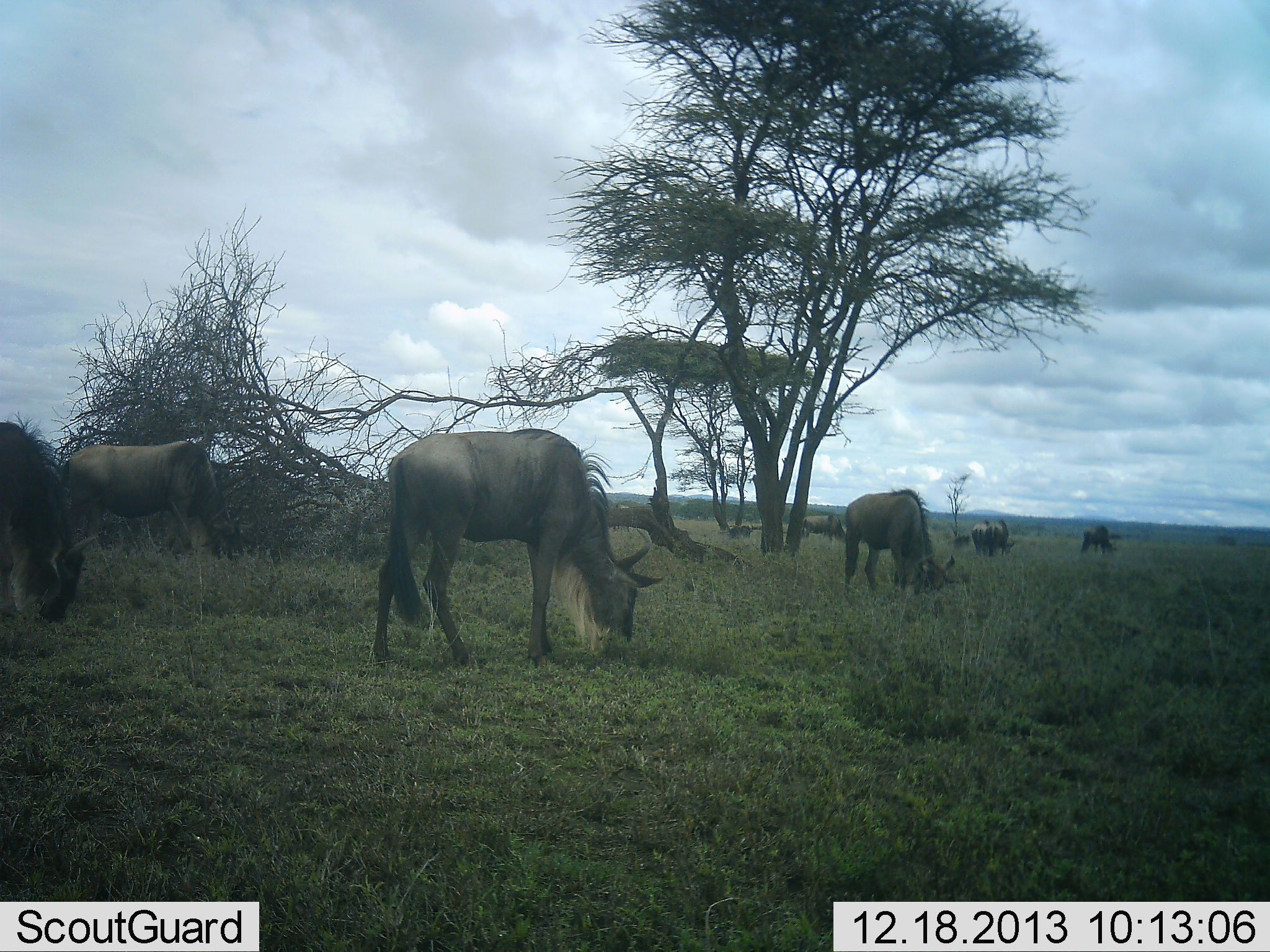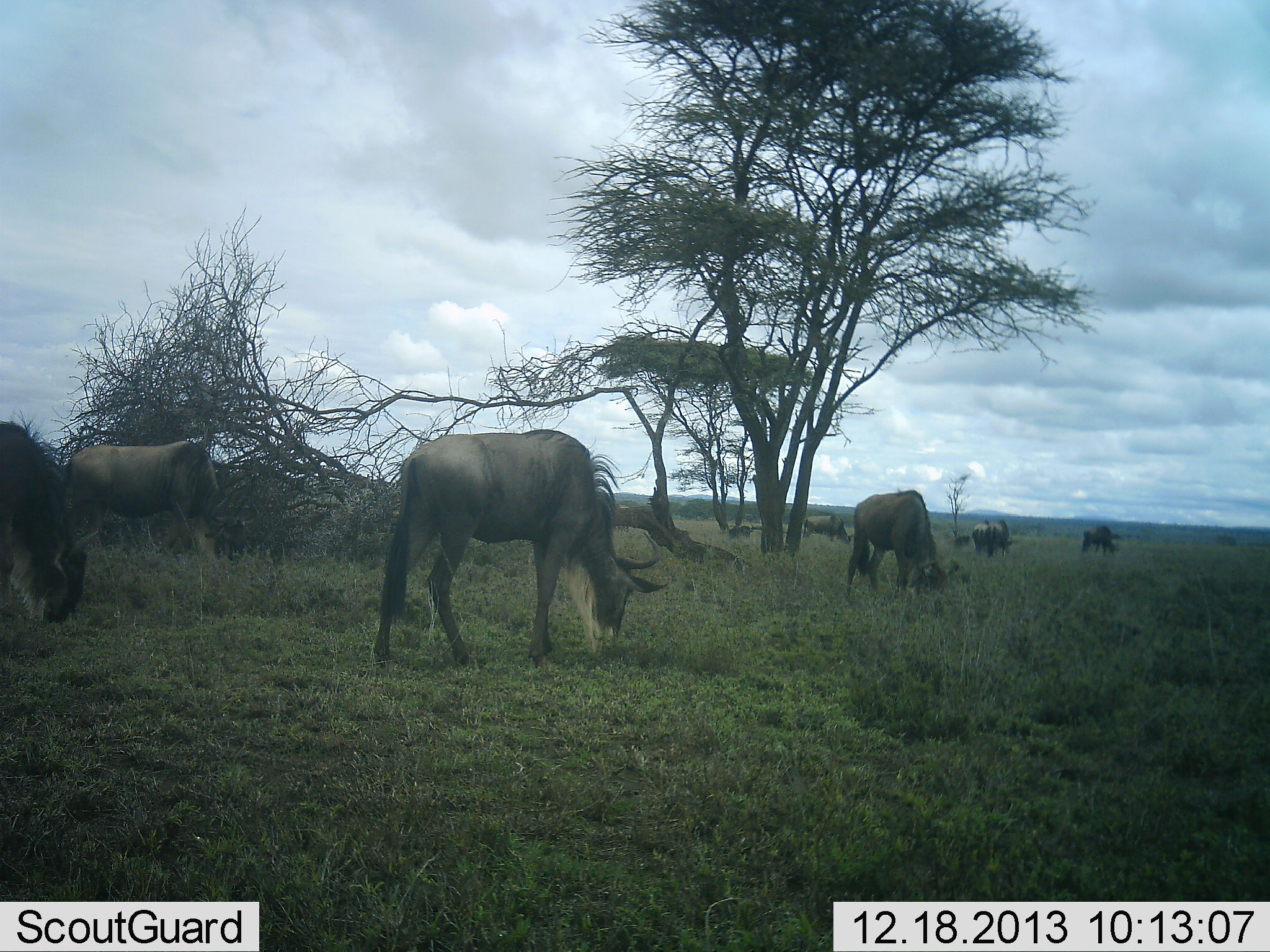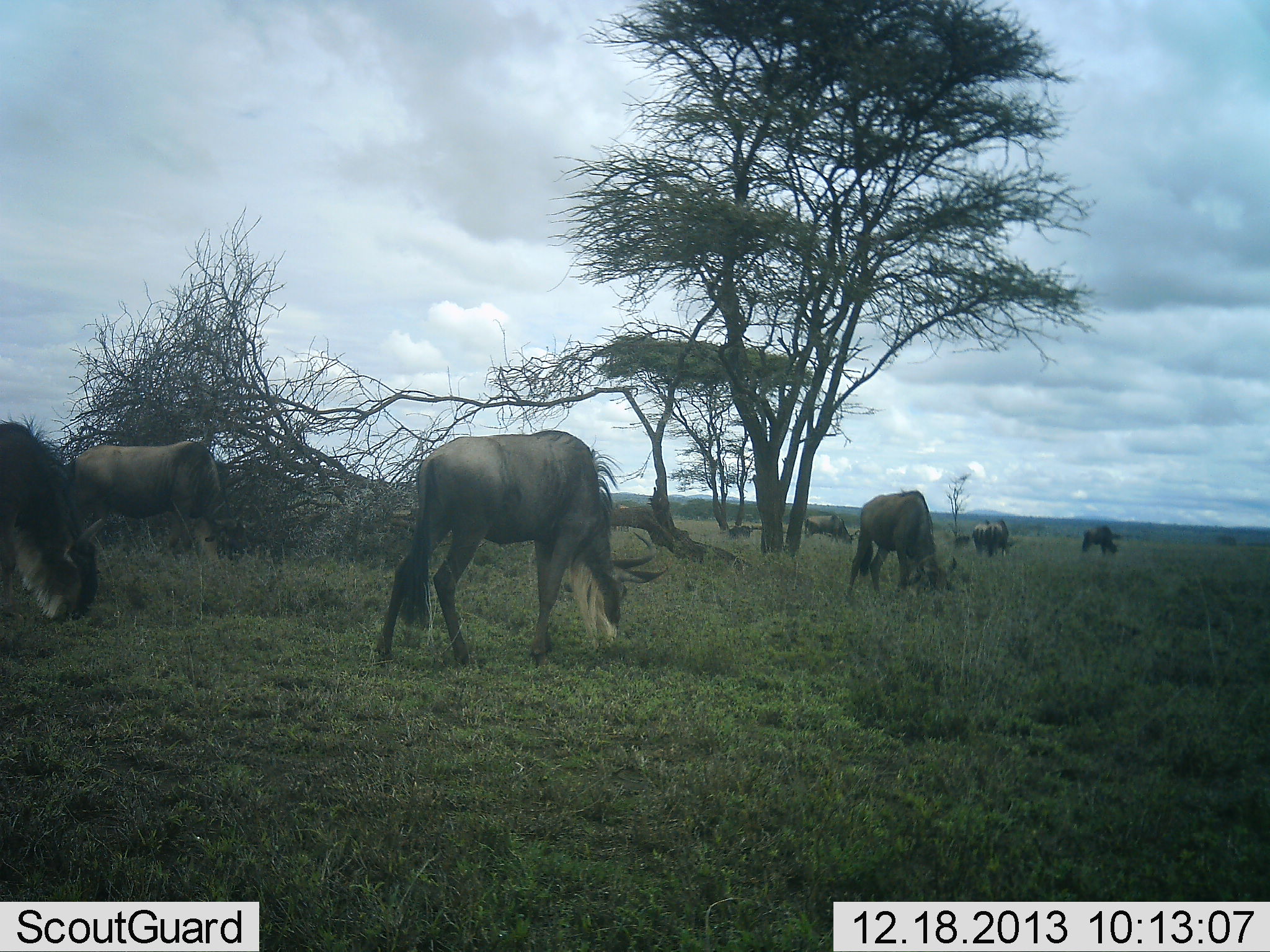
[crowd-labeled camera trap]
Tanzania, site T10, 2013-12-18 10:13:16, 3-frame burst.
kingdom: Animalia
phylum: Chordata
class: Mammalia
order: Artiodactyla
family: Bovidae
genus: Connochaetes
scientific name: Connochaetes taurinus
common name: blue wildebeest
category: wildebeest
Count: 8.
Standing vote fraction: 32%.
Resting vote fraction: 2%.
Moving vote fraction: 15%.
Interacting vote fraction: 0%.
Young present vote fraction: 2%.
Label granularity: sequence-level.